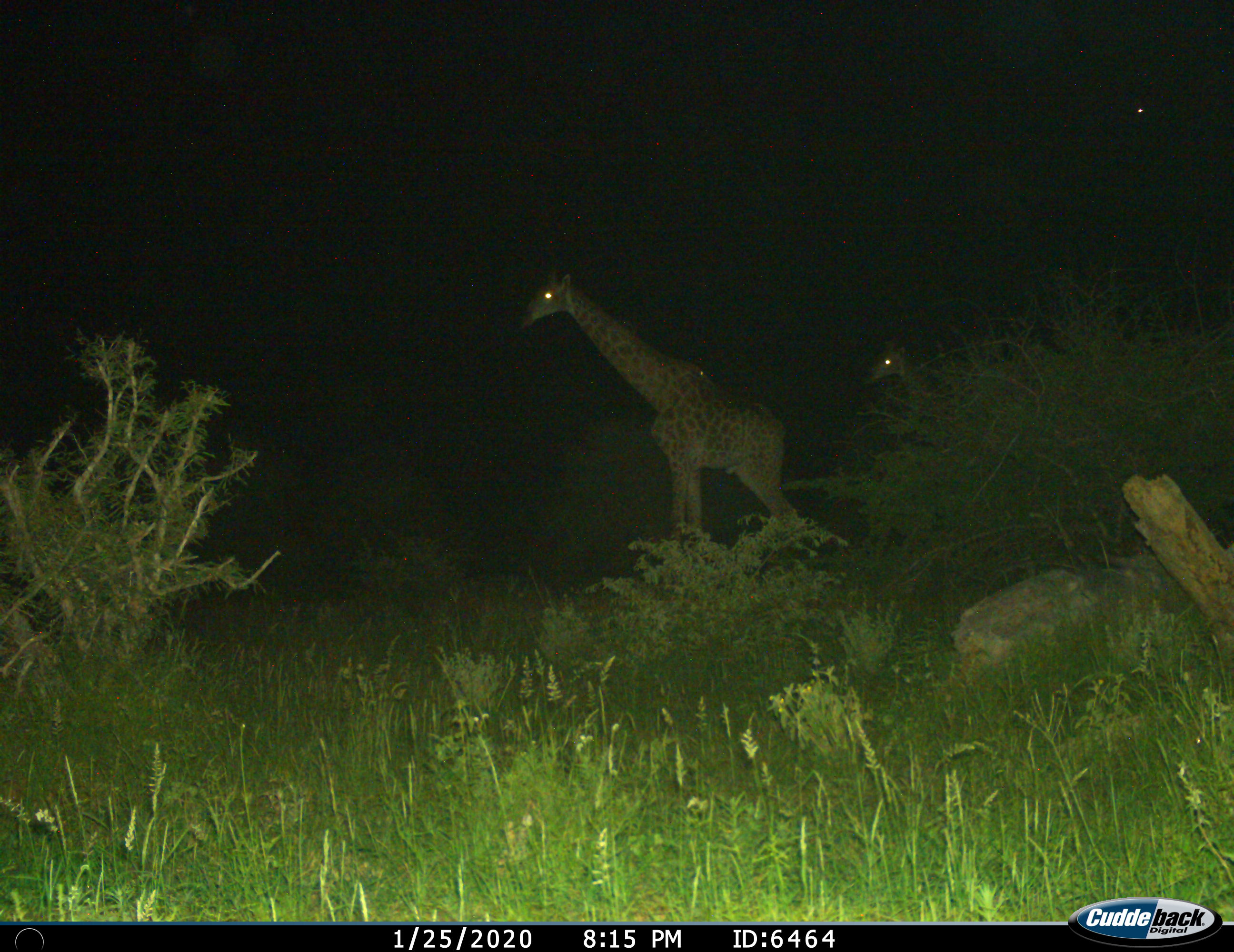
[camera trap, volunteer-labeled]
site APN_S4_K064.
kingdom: Animalia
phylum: Chordata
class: Mammalia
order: Artiodactyla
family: Giraffidae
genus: Giraffa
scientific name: Giraffa camelopardalis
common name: giraffe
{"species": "giraffe (Giraffa camelopardalis)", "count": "2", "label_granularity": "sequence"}